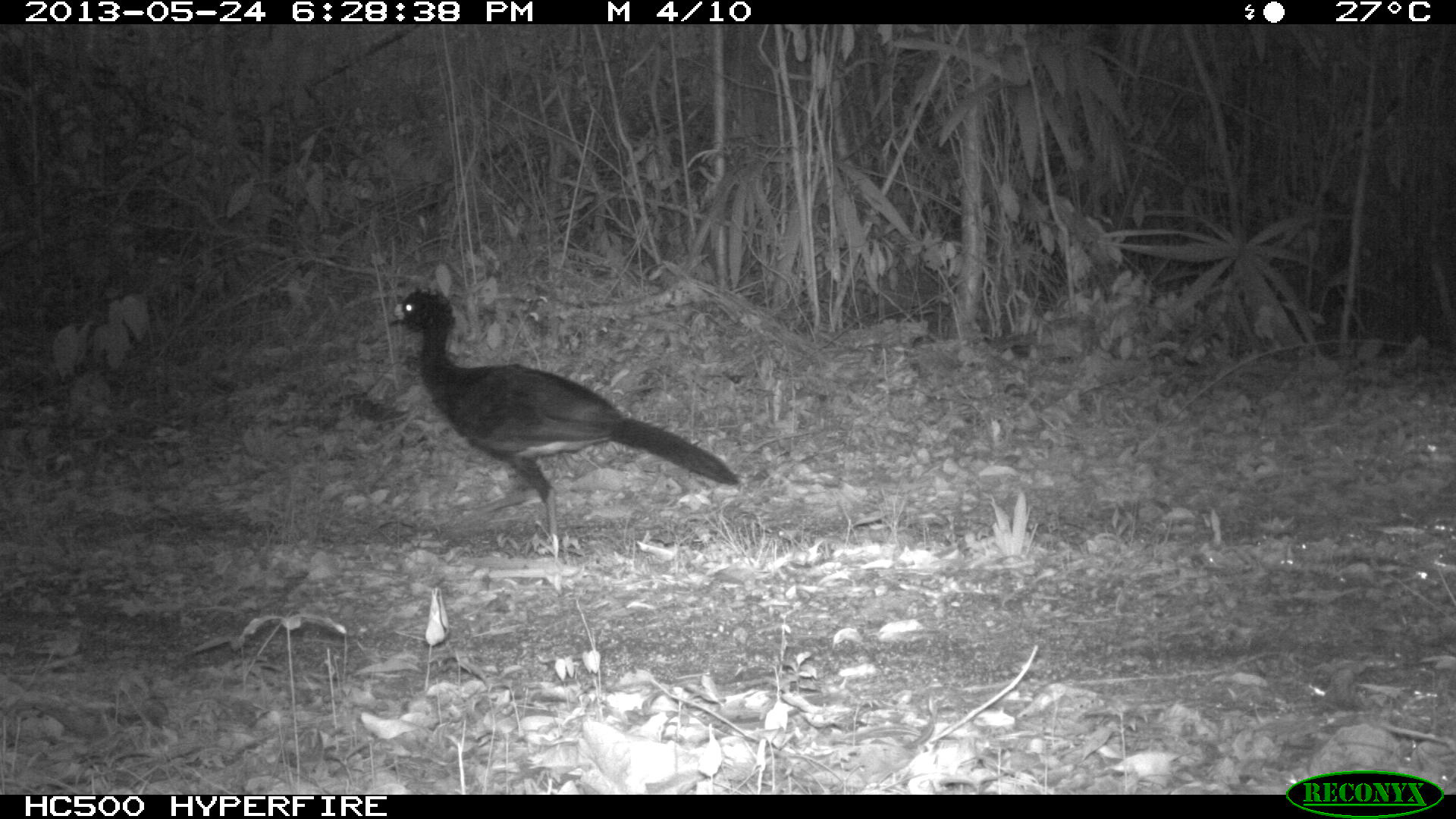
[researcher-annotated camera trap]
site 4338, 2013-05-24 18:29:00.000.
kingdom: Animalia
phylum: Chordata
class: Aves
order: Galliformes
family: Cracidae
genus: Crax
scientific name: Crax rubra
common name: great curassow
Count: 1.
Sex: male.